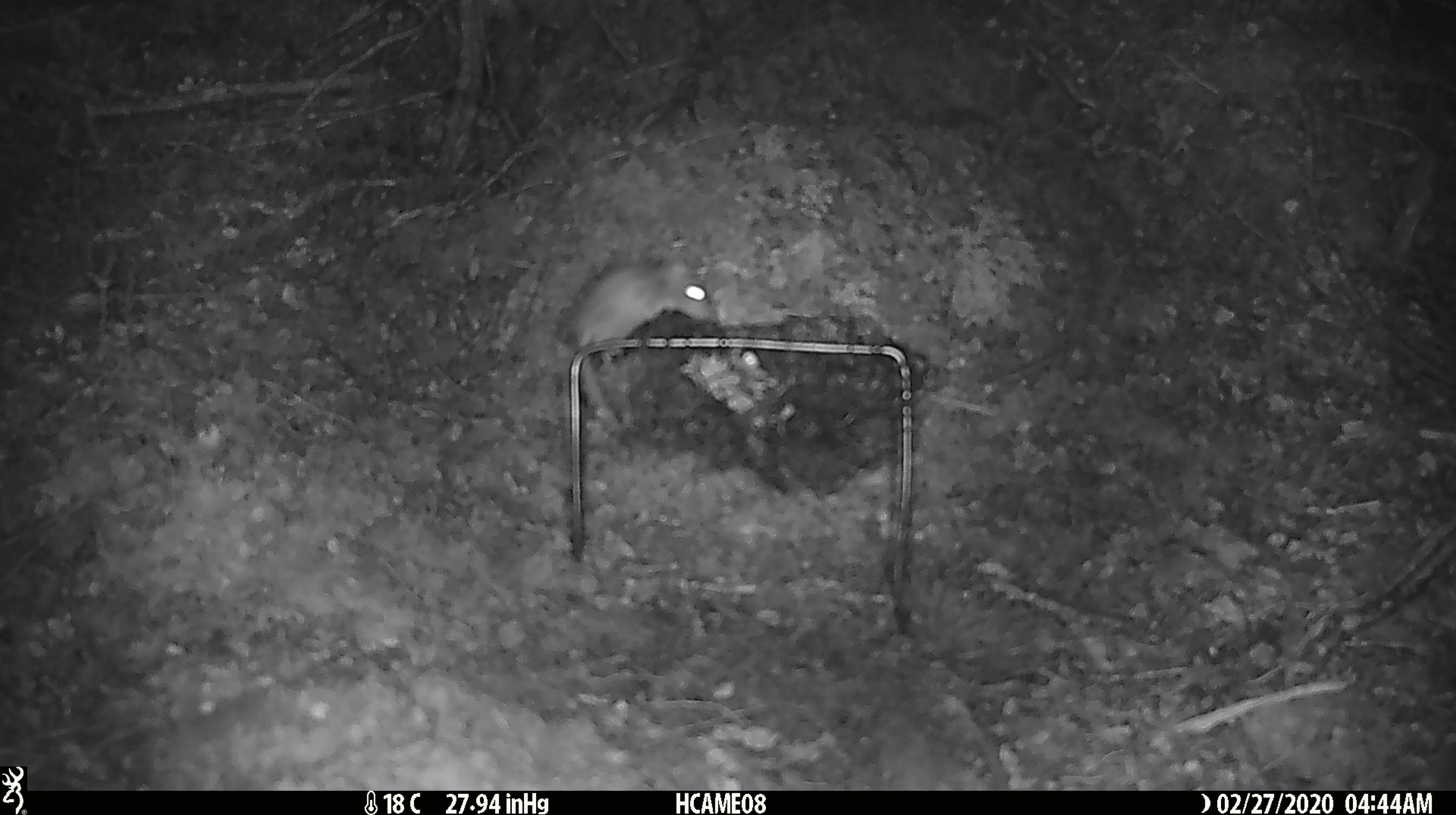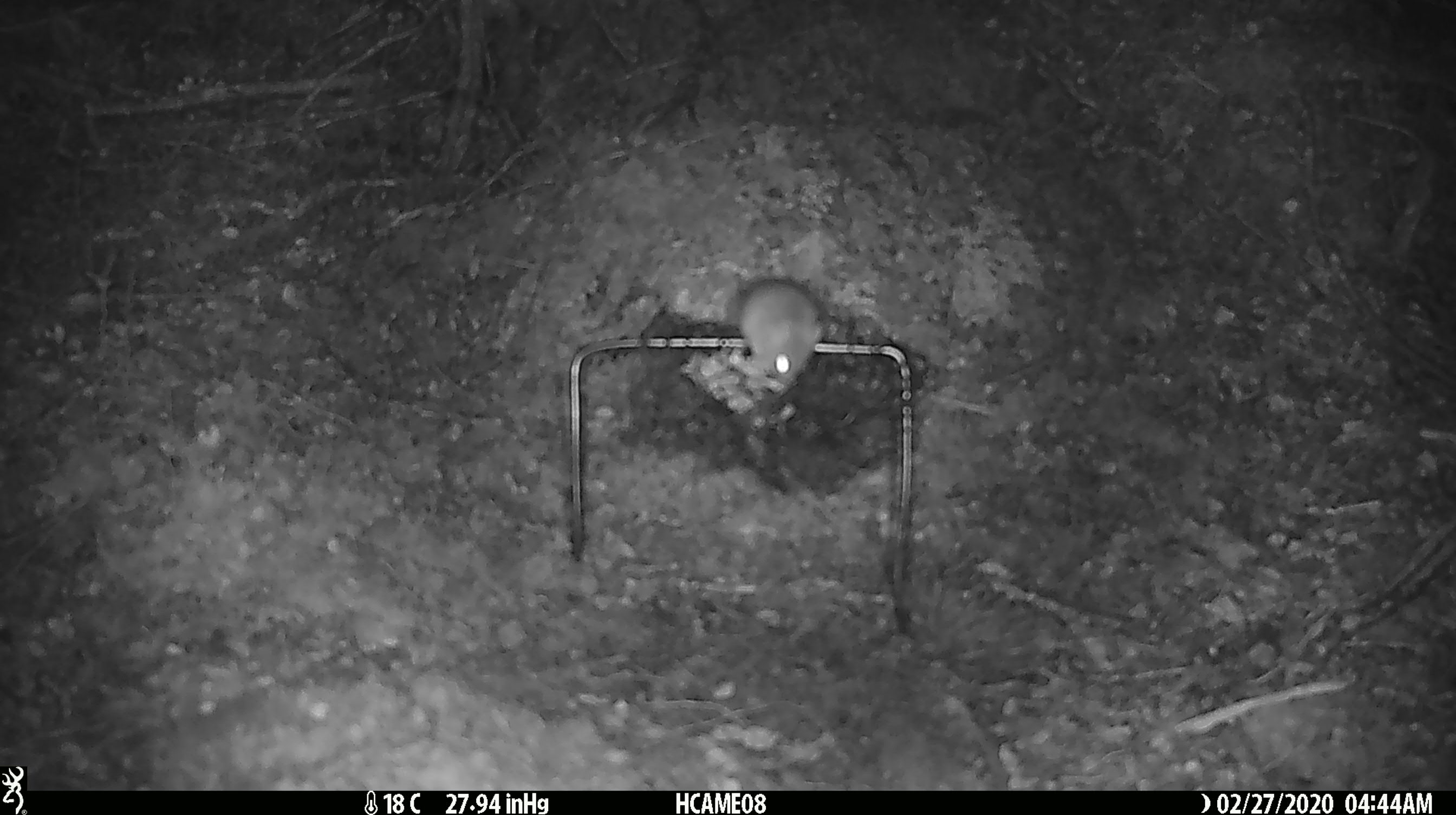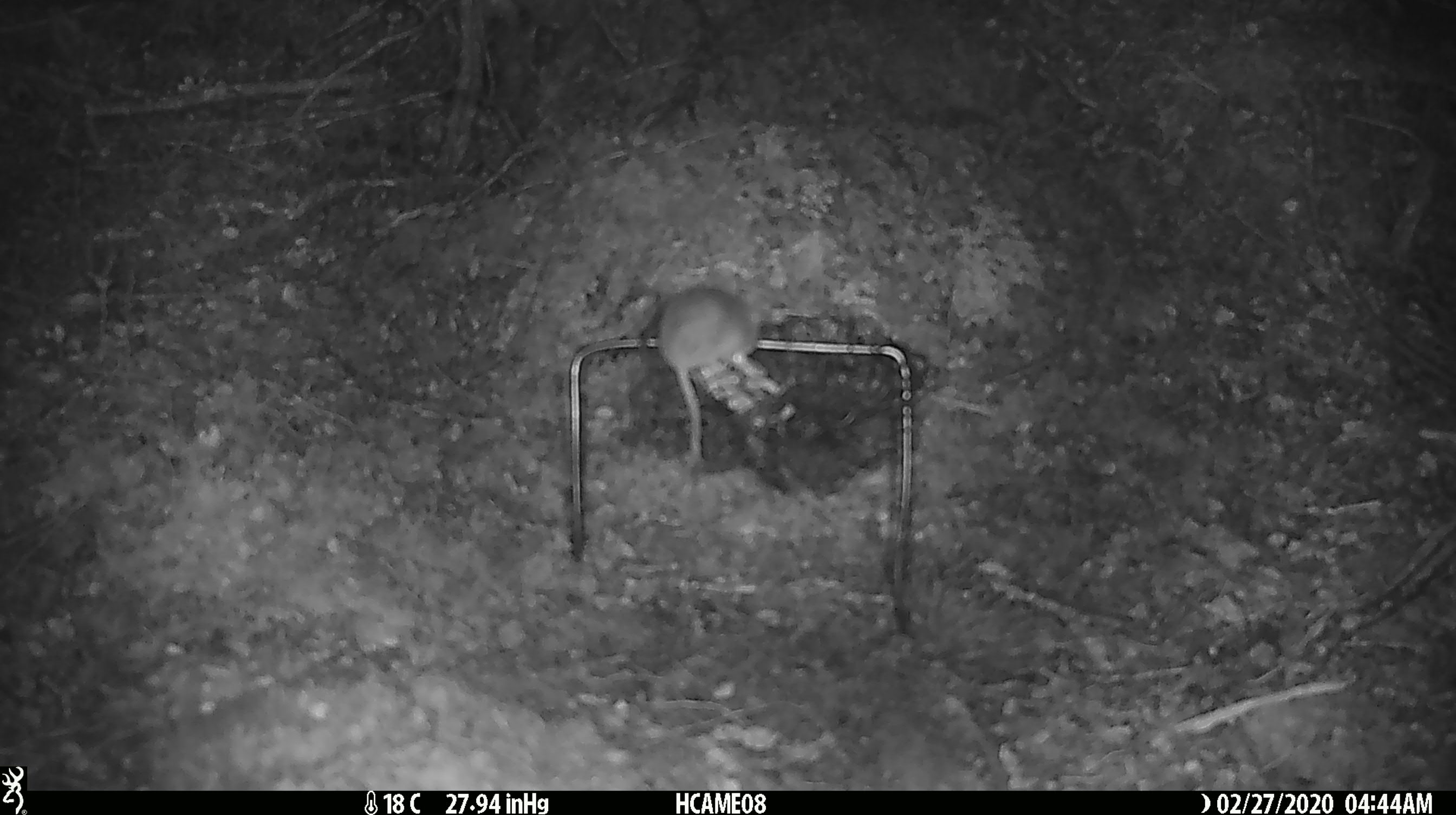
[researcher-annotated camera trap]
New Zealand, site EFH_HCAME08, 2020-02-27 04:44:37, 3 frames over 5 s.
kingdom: Animalia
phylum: Chordata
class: Mammalia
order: Rodentia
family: Muridae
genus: Mus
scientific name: Mus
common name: mouse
Mouse (Mus).